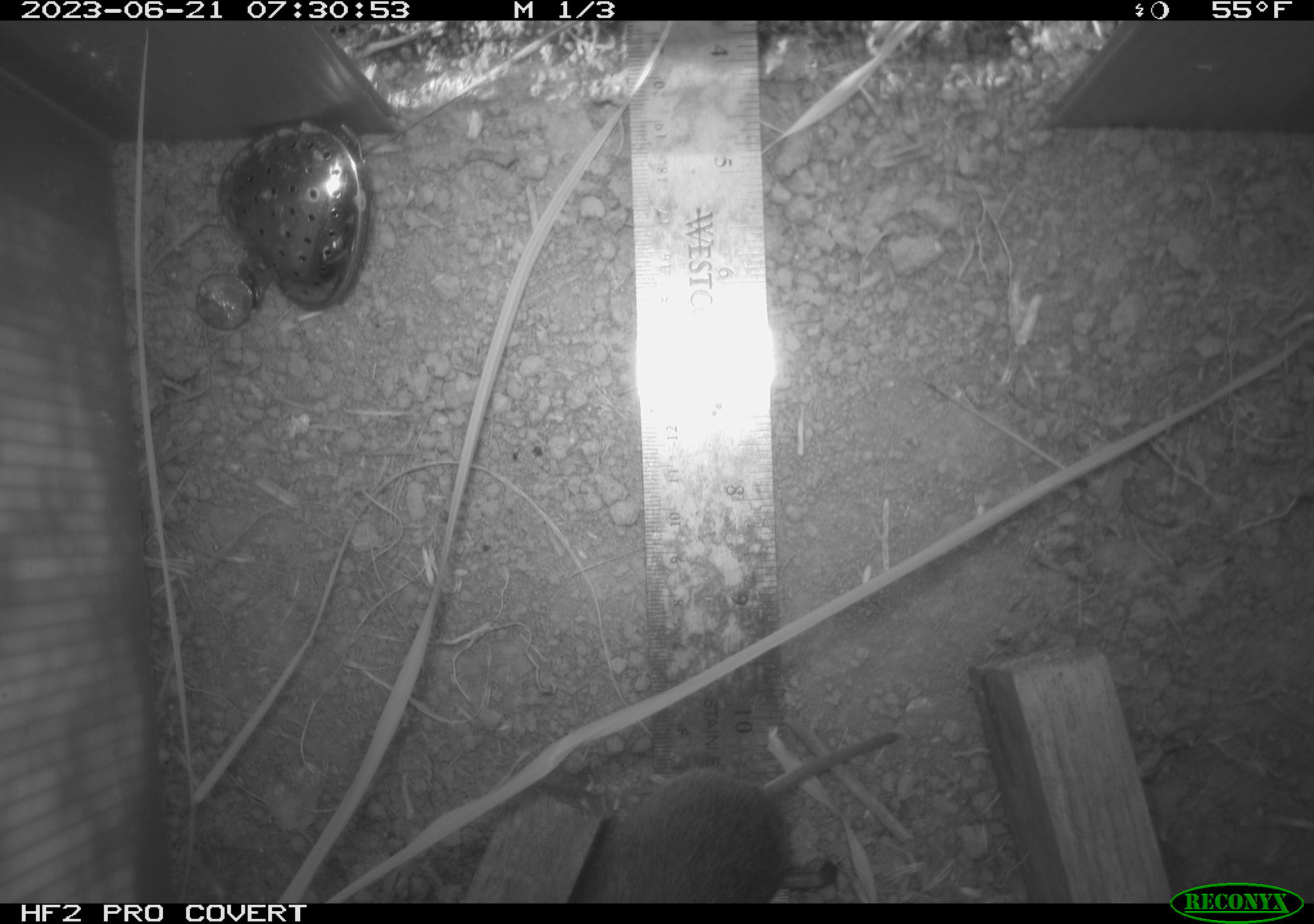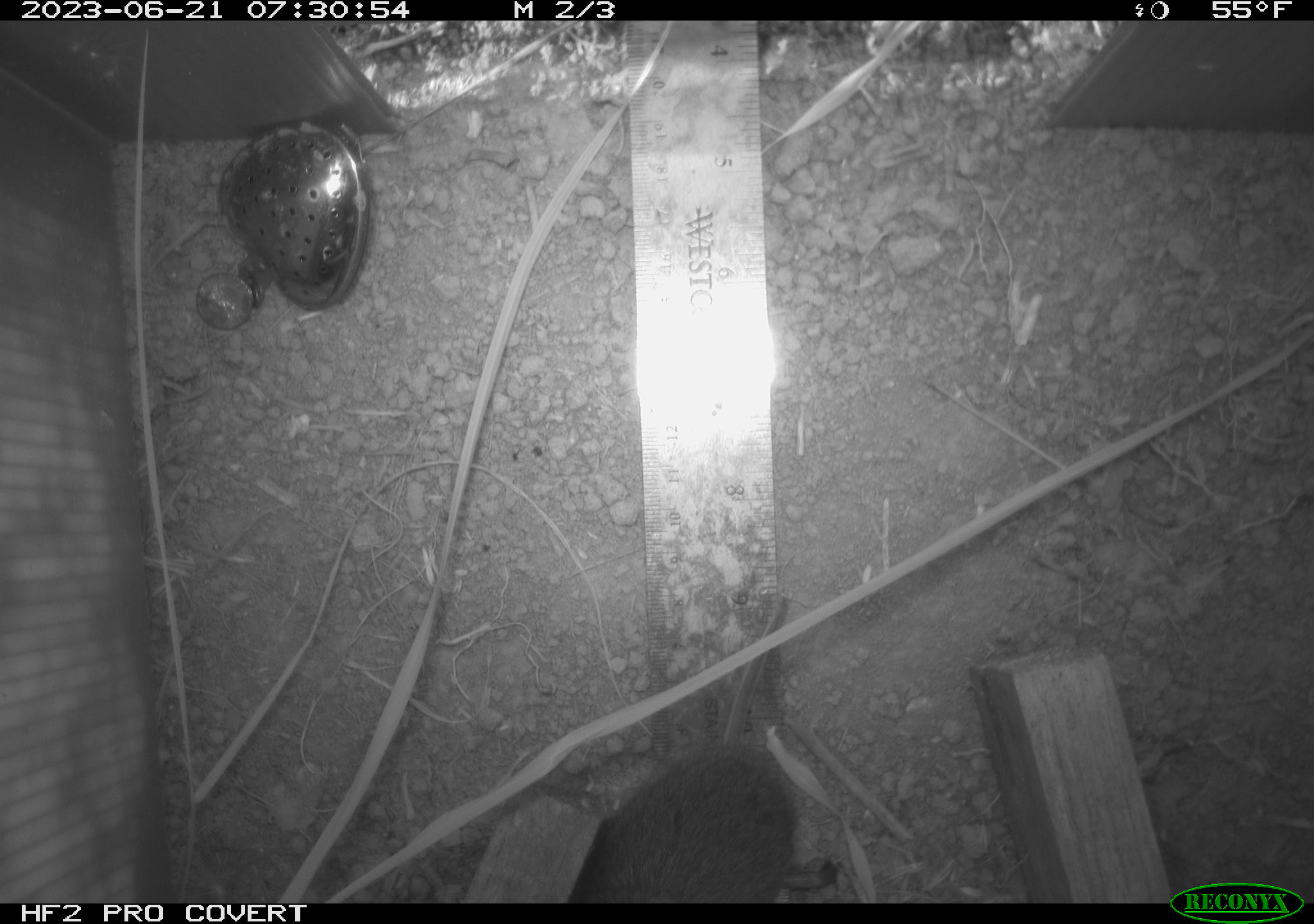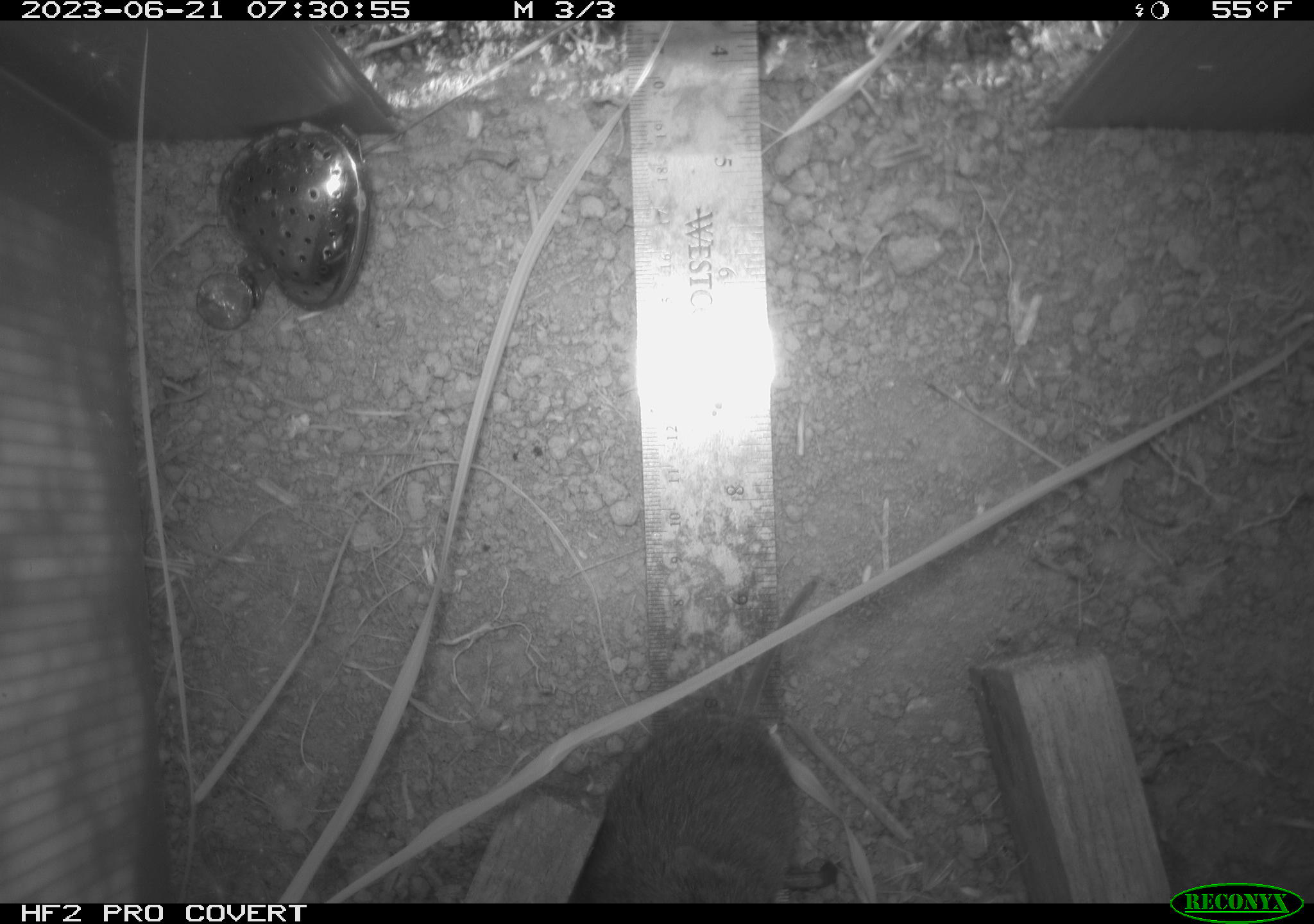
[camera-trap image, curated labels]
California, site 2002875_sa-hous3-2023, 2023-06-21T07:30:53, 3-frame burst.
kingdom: Animalia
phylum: Chordata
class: Mammalia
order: Rodentia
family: Cricetidae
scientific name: Arvicolinae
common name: voles, lemmings, and muskrats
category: arvicolinae subfamily